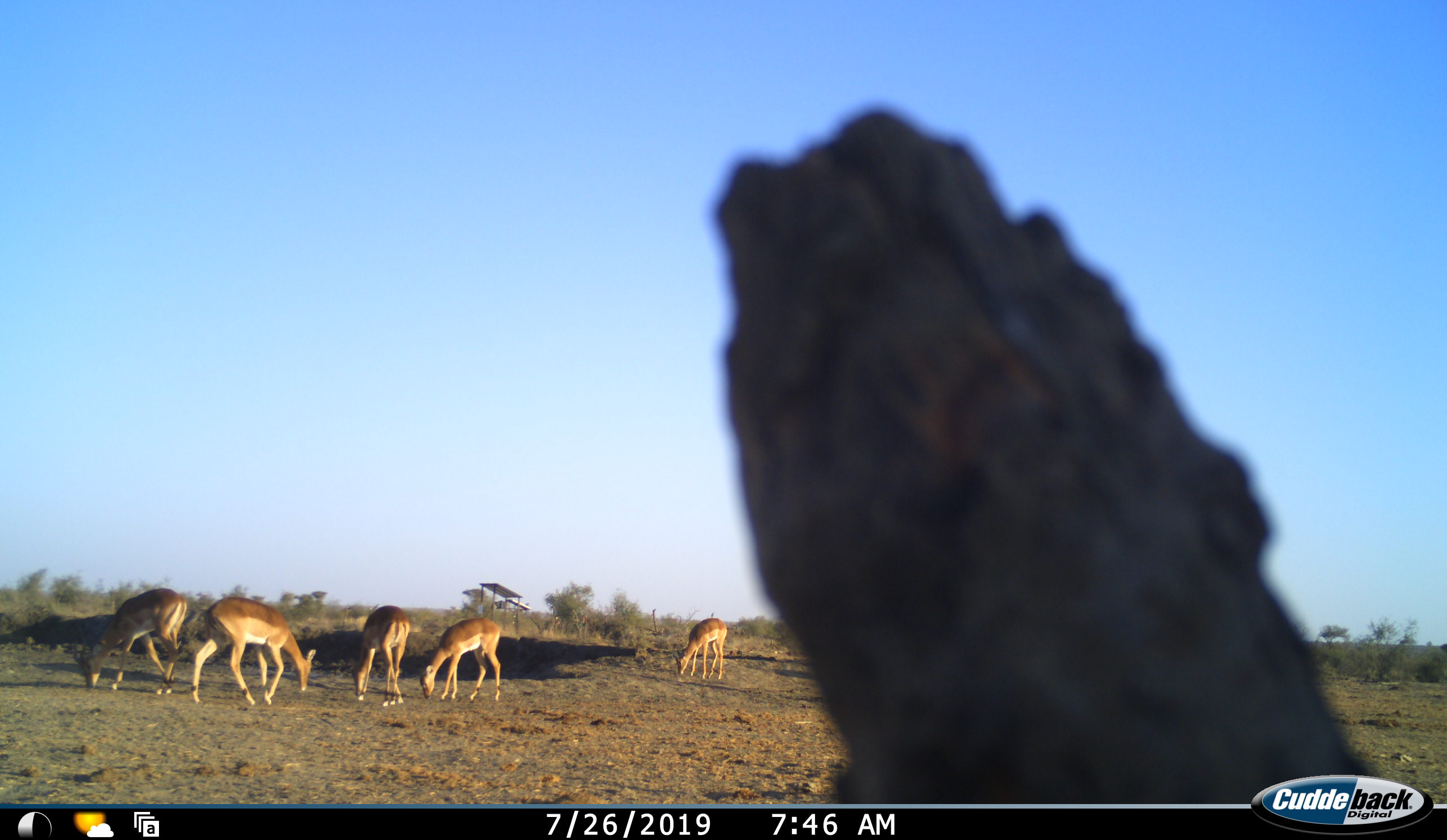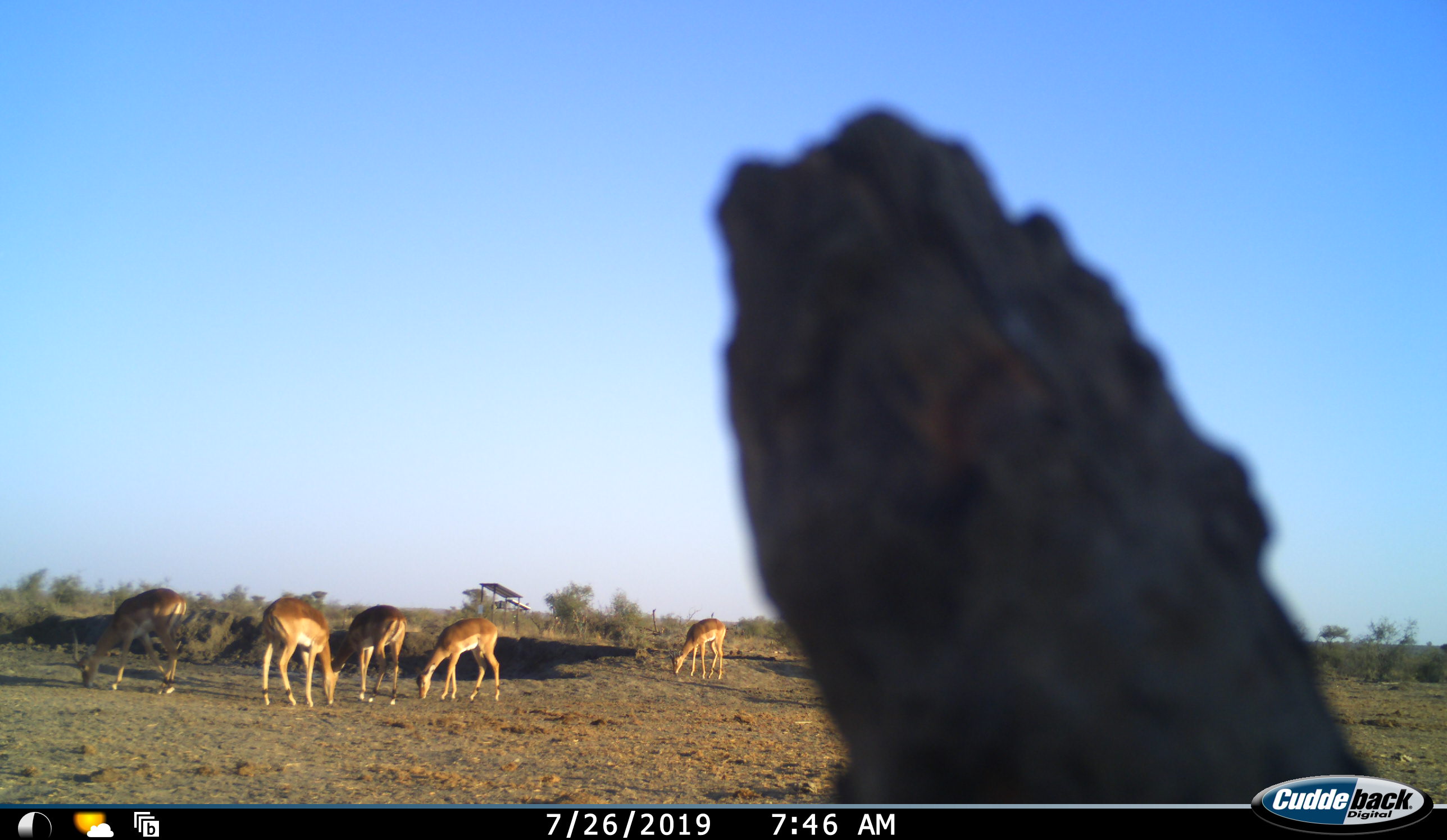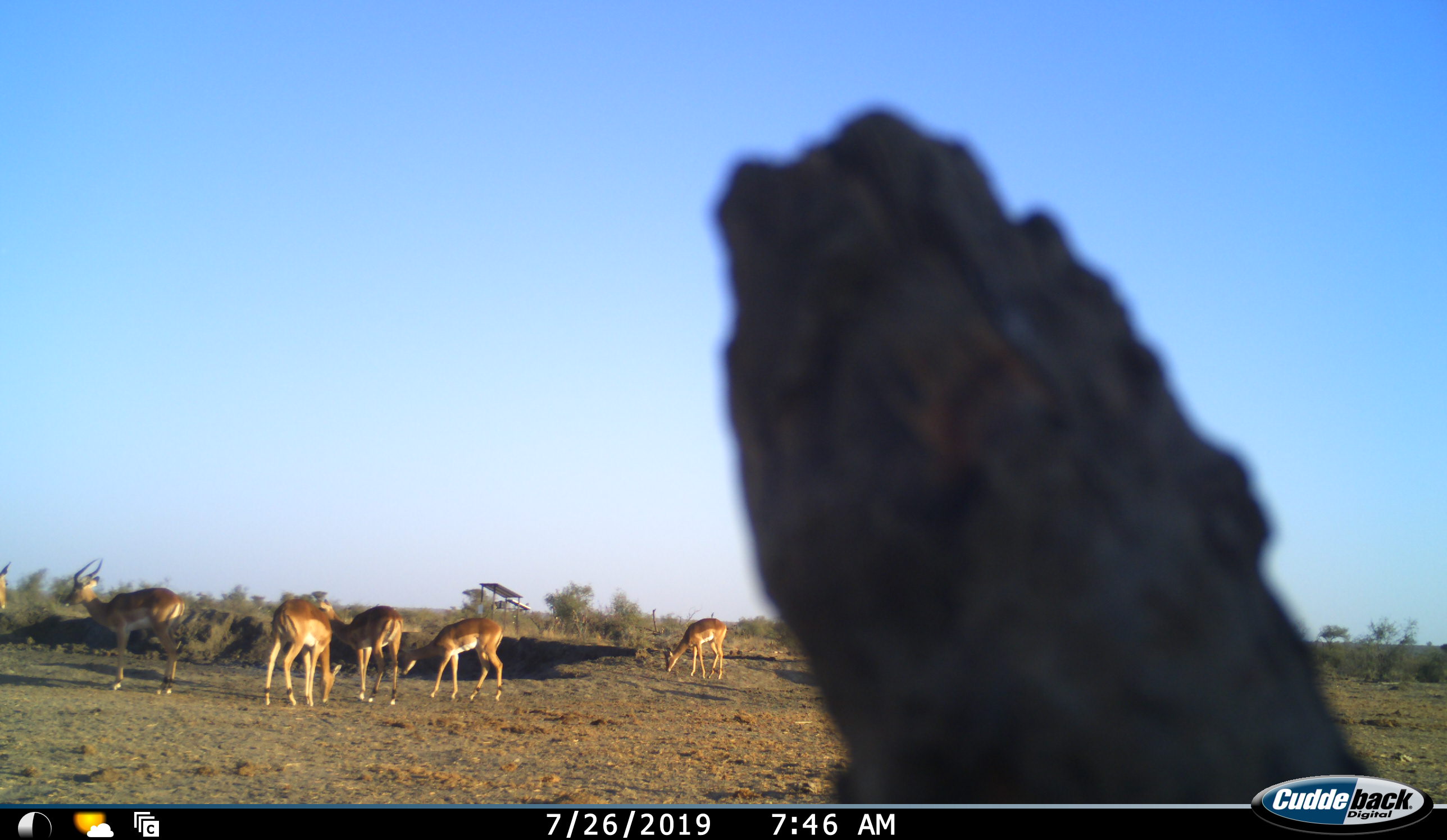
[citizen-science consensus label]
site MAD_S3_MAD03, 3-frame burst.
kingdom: Animalia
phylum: Chordata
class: Mammalia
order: Artiodactyla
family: Bovidae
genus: Aepyceros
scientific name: Aepyceros melampus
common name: impala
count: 6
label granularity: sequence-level